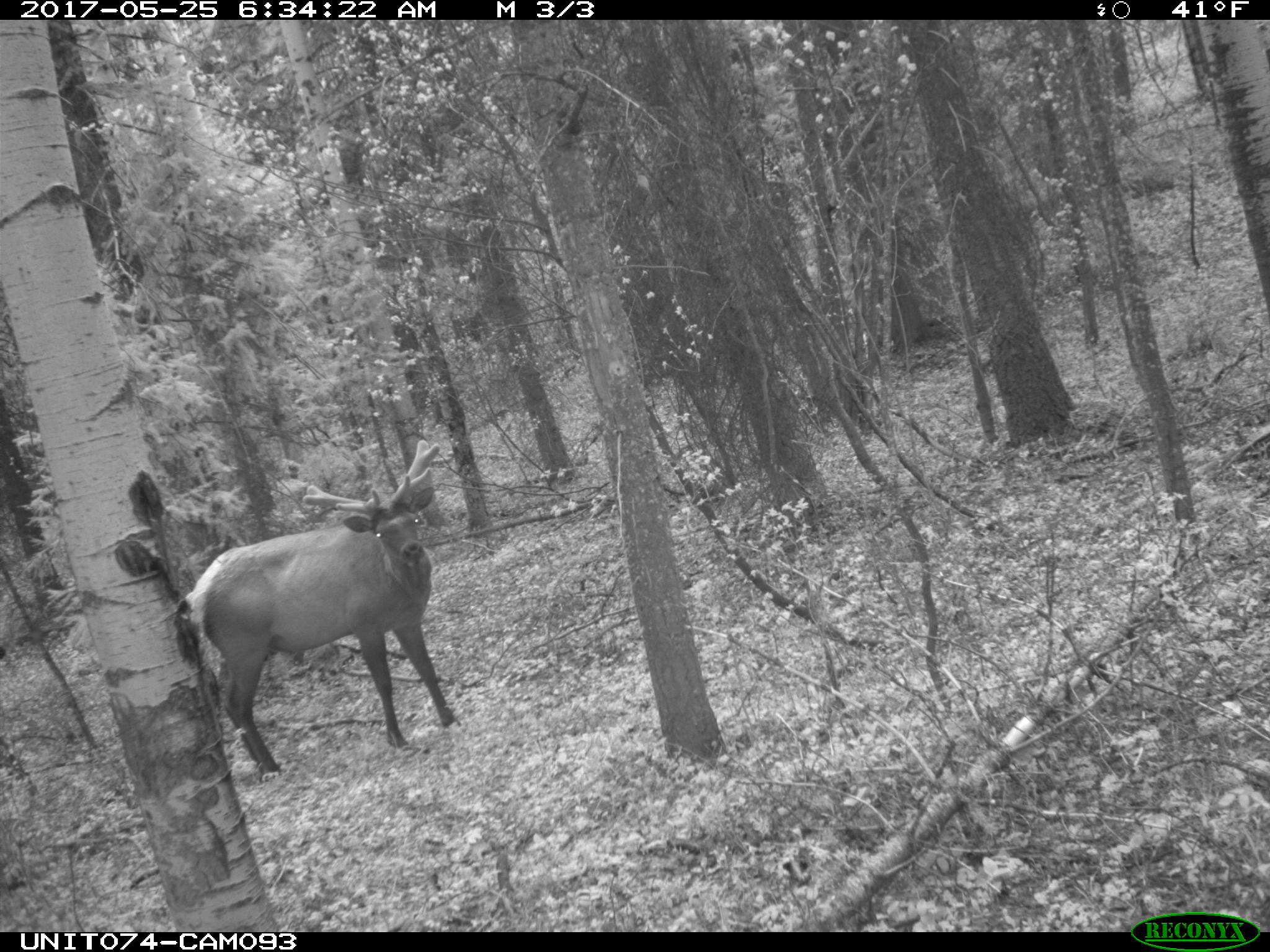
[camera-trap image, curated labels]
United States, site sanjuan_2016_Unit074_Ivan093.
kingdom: Animalia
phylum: Chordata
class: Mammalia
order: Artiodactyla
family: Cervidae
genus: Cervus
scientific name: Cervus elaphus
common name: red deer